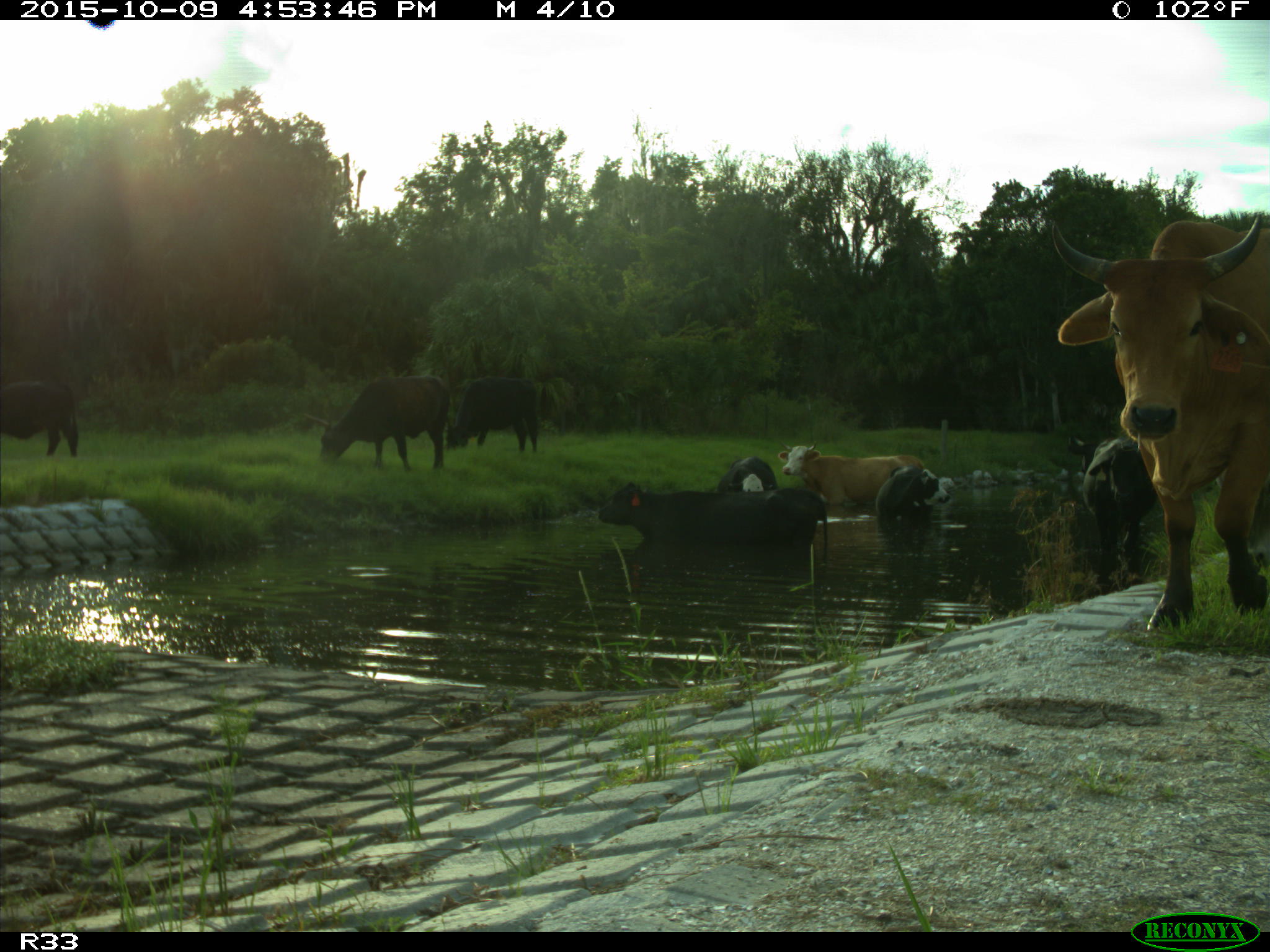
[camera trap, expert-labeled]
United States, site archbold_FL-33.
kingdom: Animalia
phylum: Chordata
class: Mammalia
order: Artiodactyla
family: Bovidae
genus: Bos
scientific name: Bos taurus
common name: domestic cow